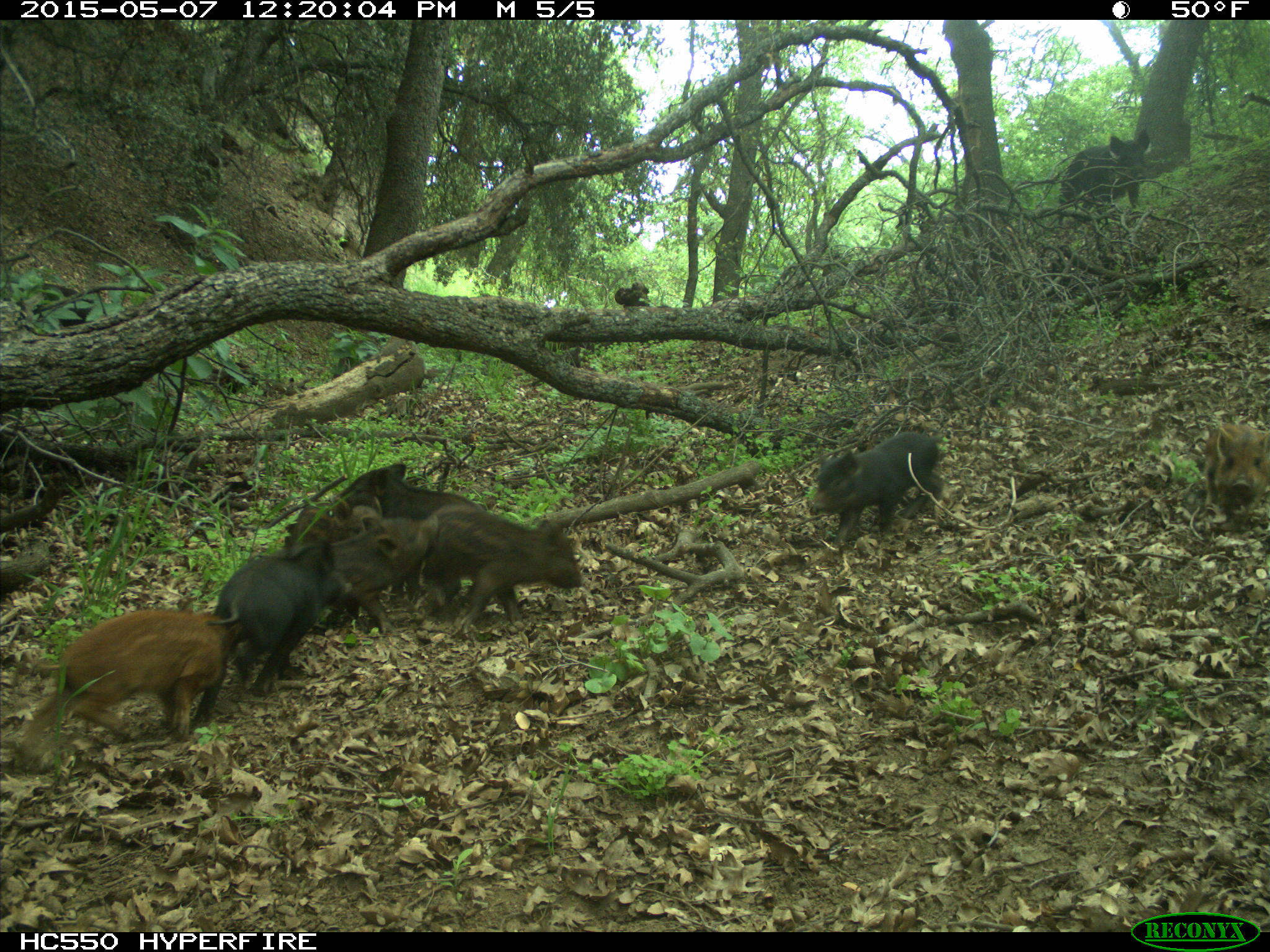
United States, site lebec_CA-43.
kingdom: Animalia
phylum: Chordata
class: Mammalia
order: Artiodactyla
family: Suidae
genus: Sus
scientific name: Sus scrofa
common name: wild boar